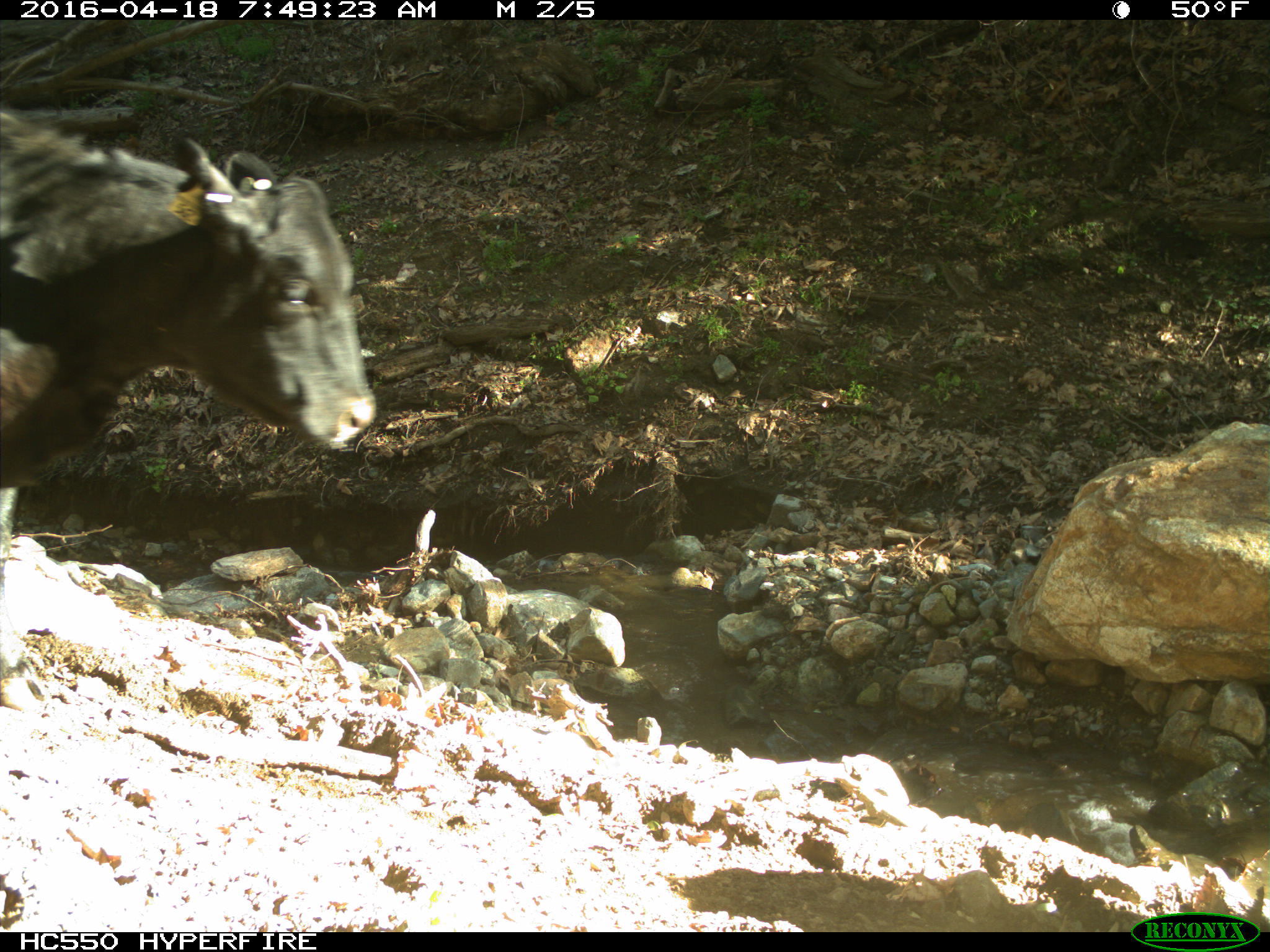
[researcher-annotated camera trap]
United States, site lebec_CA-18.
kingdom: Animalia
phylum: Chordata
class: Mammalia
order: Artiodactyla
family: Bovidae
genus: Bos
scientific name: Bos taurus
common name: domestic cow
Bos taurus (domestic cow).